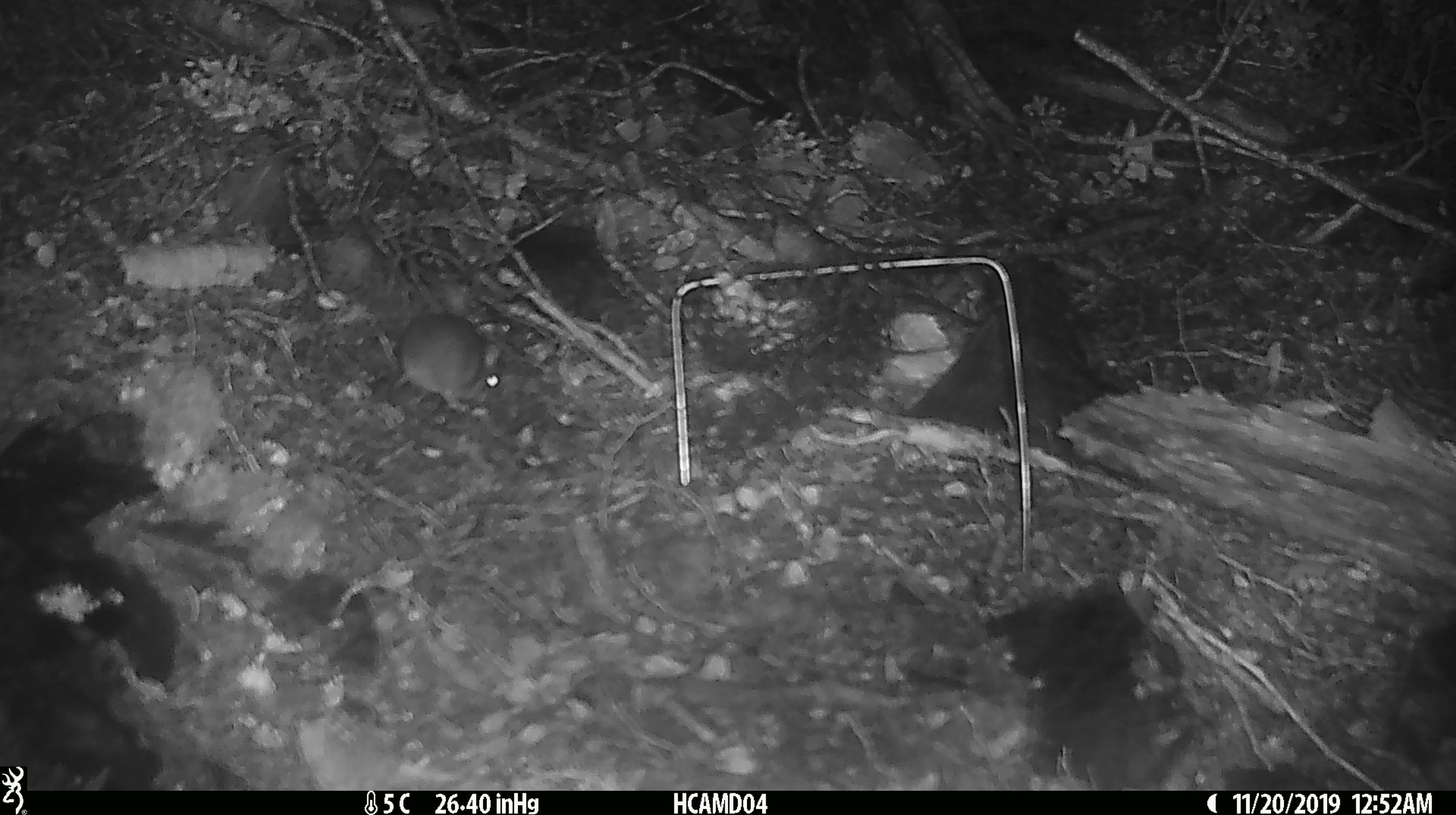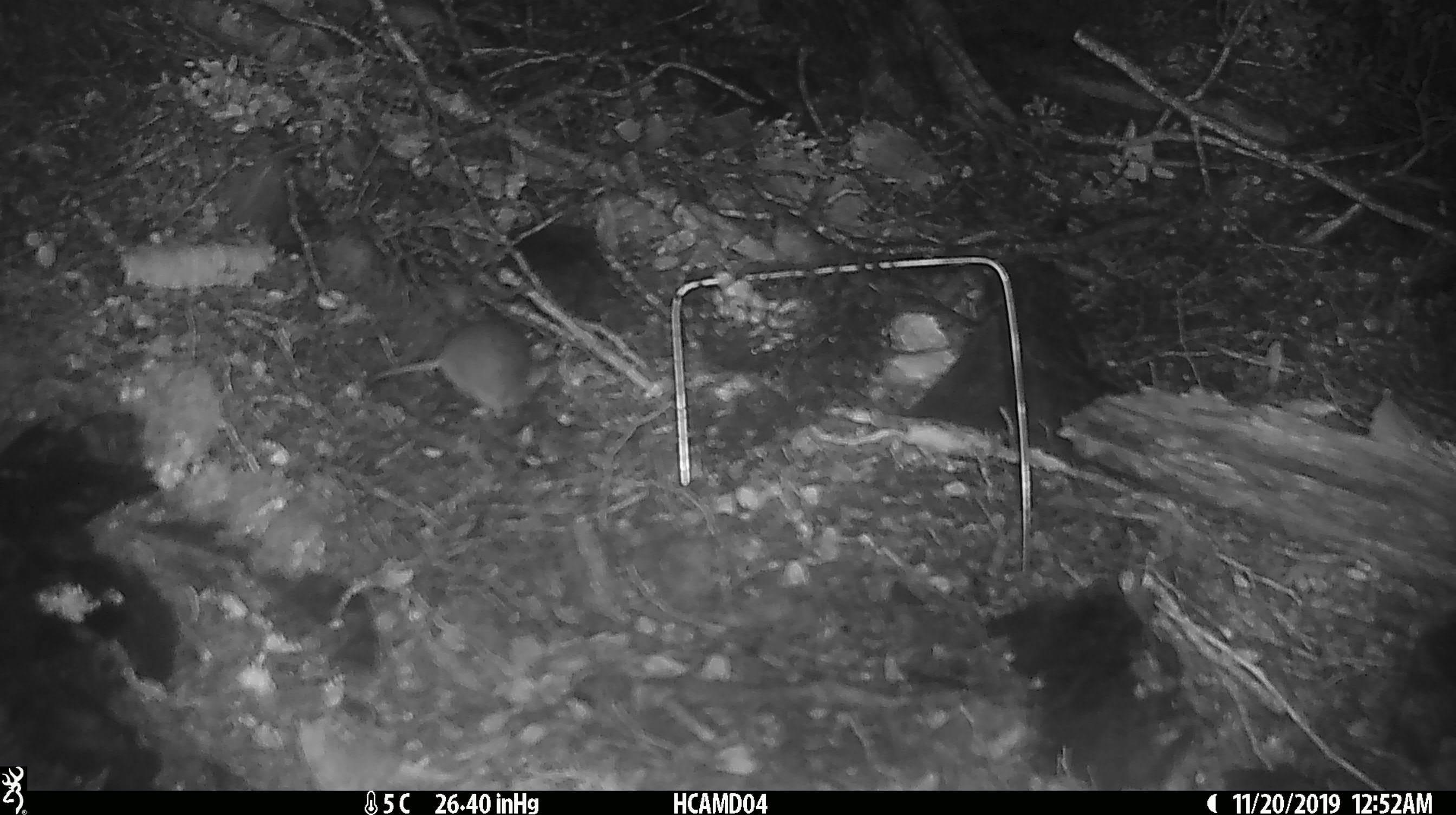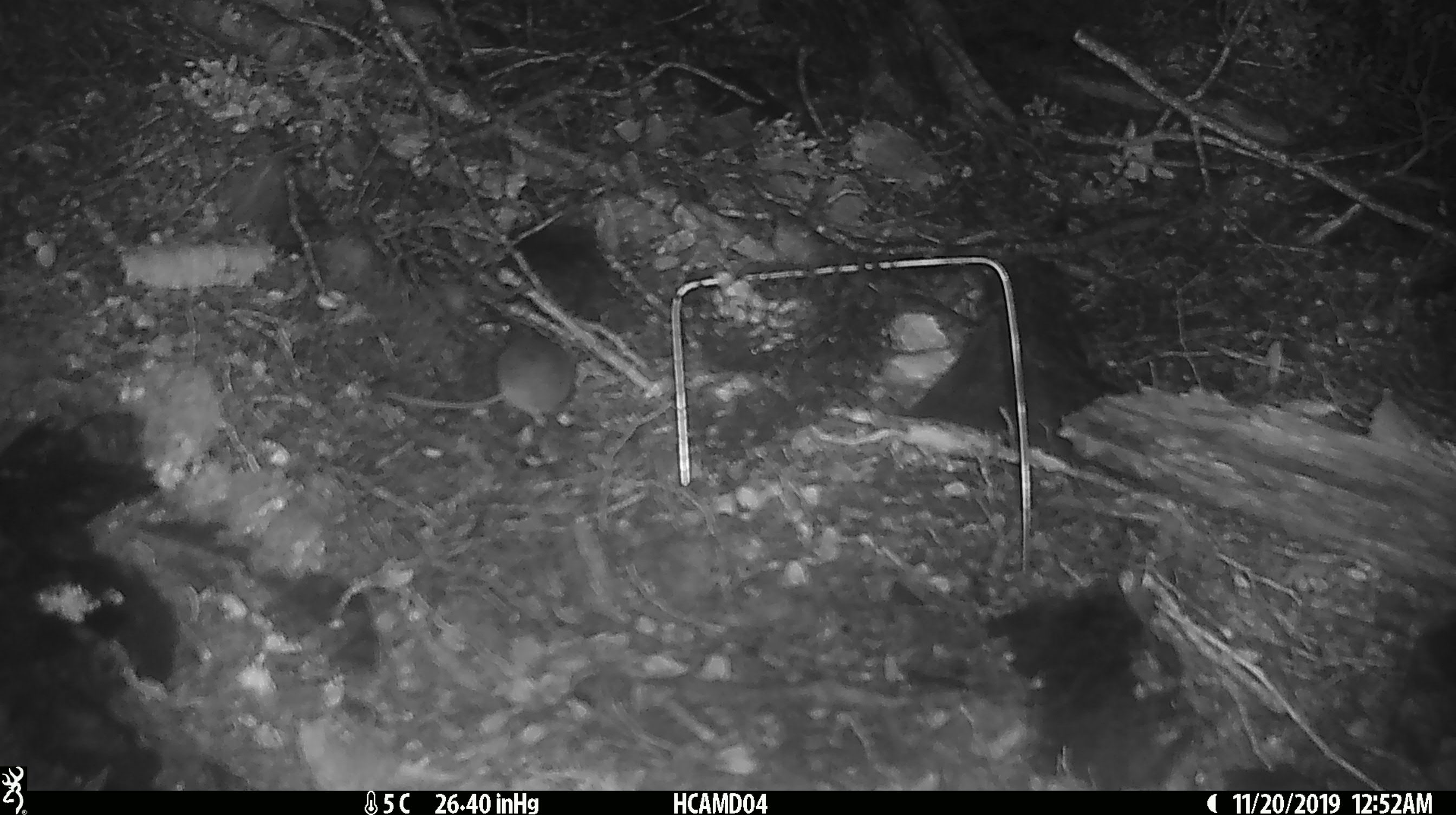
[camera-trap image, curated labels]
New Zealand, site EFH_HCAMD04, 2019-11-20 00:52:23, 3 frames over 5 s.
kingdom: Animalia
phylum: Chordata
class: Mammalia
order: Rodentia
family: Muridae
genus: Mus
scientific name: Mus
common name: mouse